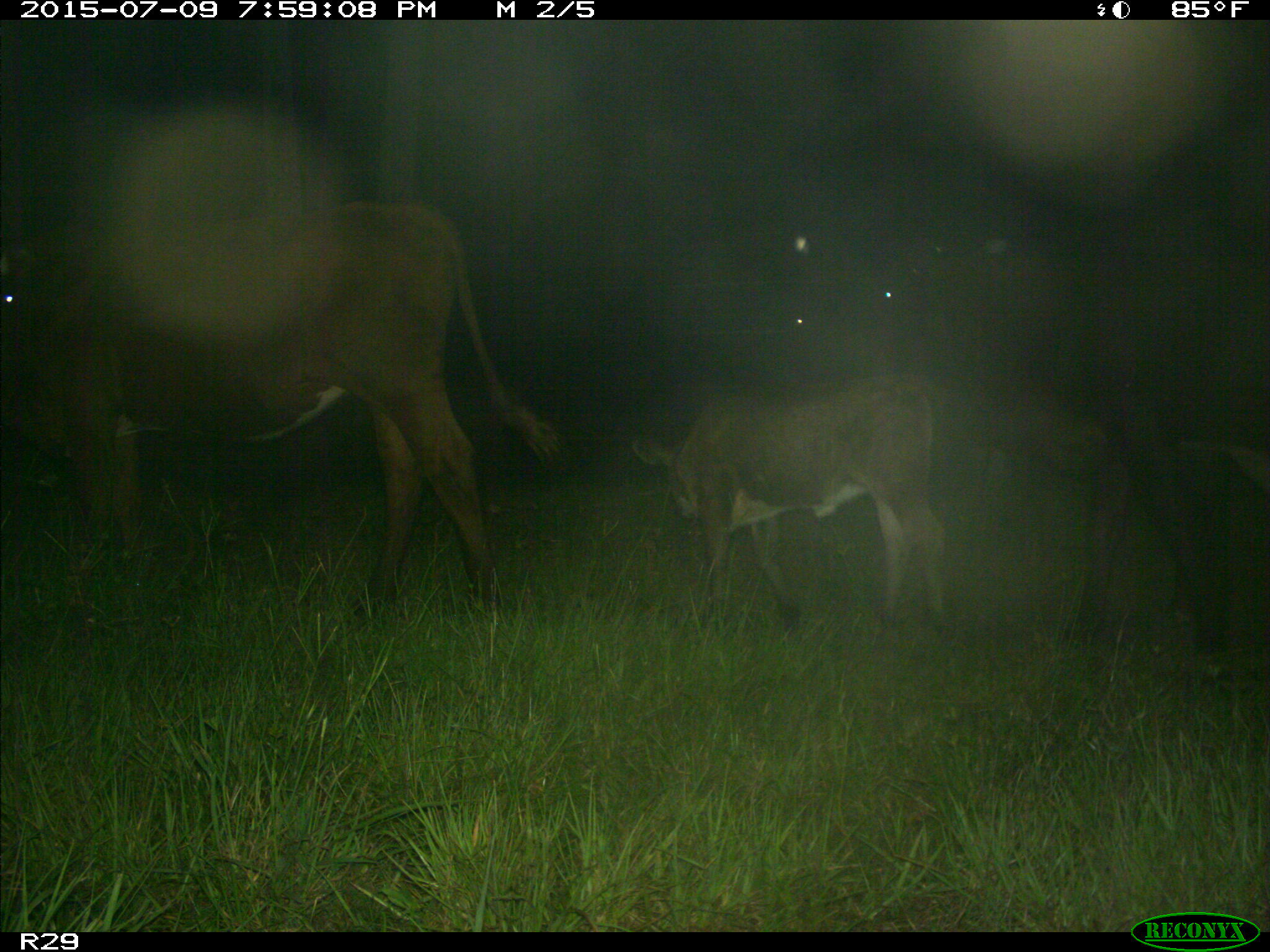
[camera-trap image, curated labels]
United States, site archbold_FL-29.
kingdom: Animalia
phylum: Chordata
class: Mammalia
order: Artiodactyla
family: Bovidae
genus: Bos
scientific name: Bos taurus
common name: domestic cow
Bos taurus (domestic cow).